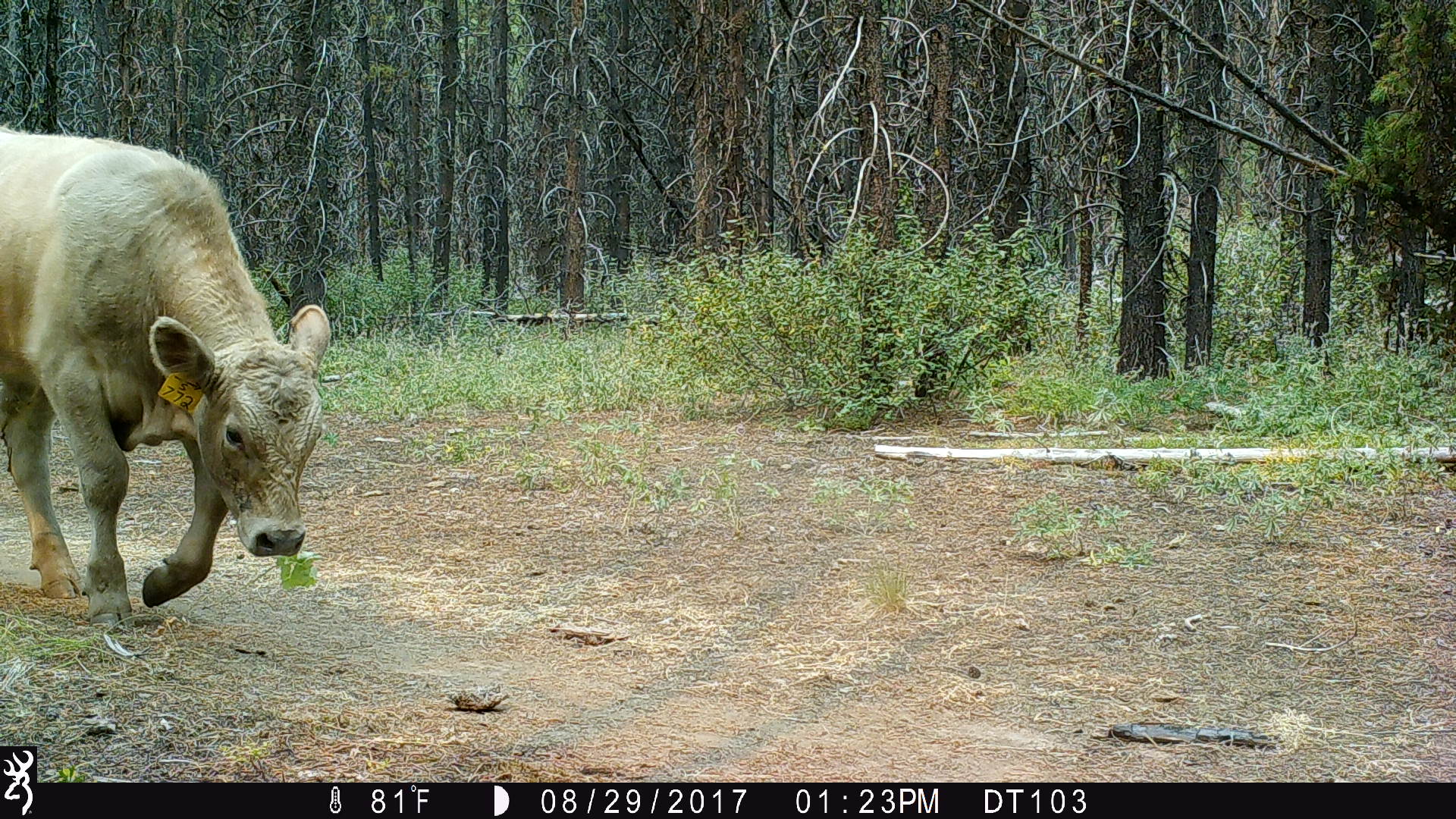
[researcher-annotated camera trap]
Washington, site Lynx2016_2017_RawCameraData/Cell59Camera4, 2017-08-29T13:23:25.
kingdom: Animalia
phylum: Chordata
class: Mammalia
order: Artiodactyla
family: Bovidae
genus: Bos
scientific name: Bos taurus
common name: domestic cattle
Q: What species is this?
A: Domestic cattle (Bos taurus).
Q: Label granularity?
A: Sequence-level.